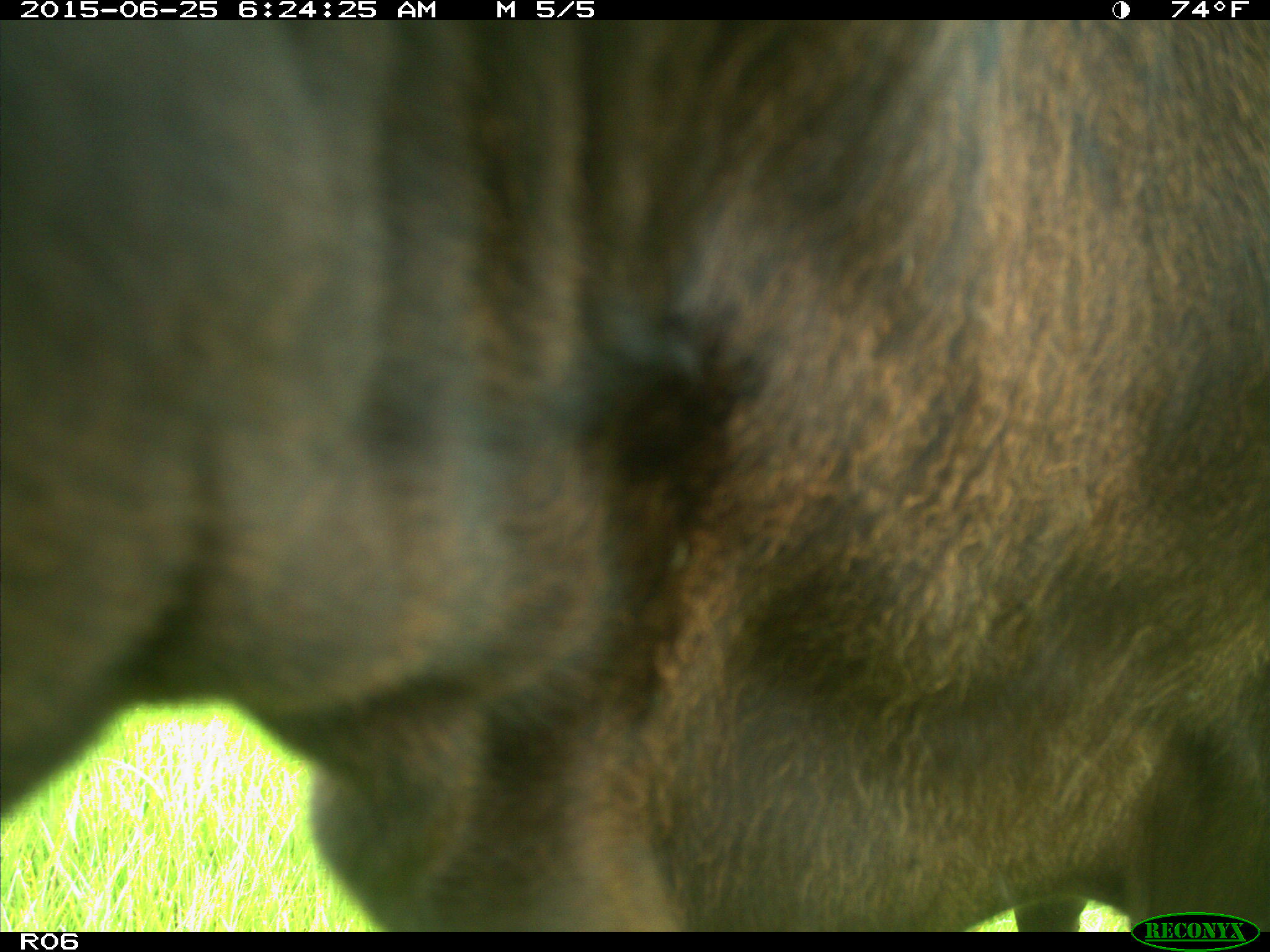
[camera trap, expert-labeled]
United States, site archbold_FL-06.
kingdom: Animalia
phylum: Chordata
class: Mammalia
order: Artiodactyla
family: Bovidae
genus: Bos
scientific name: Bos taurus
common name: domestic cow